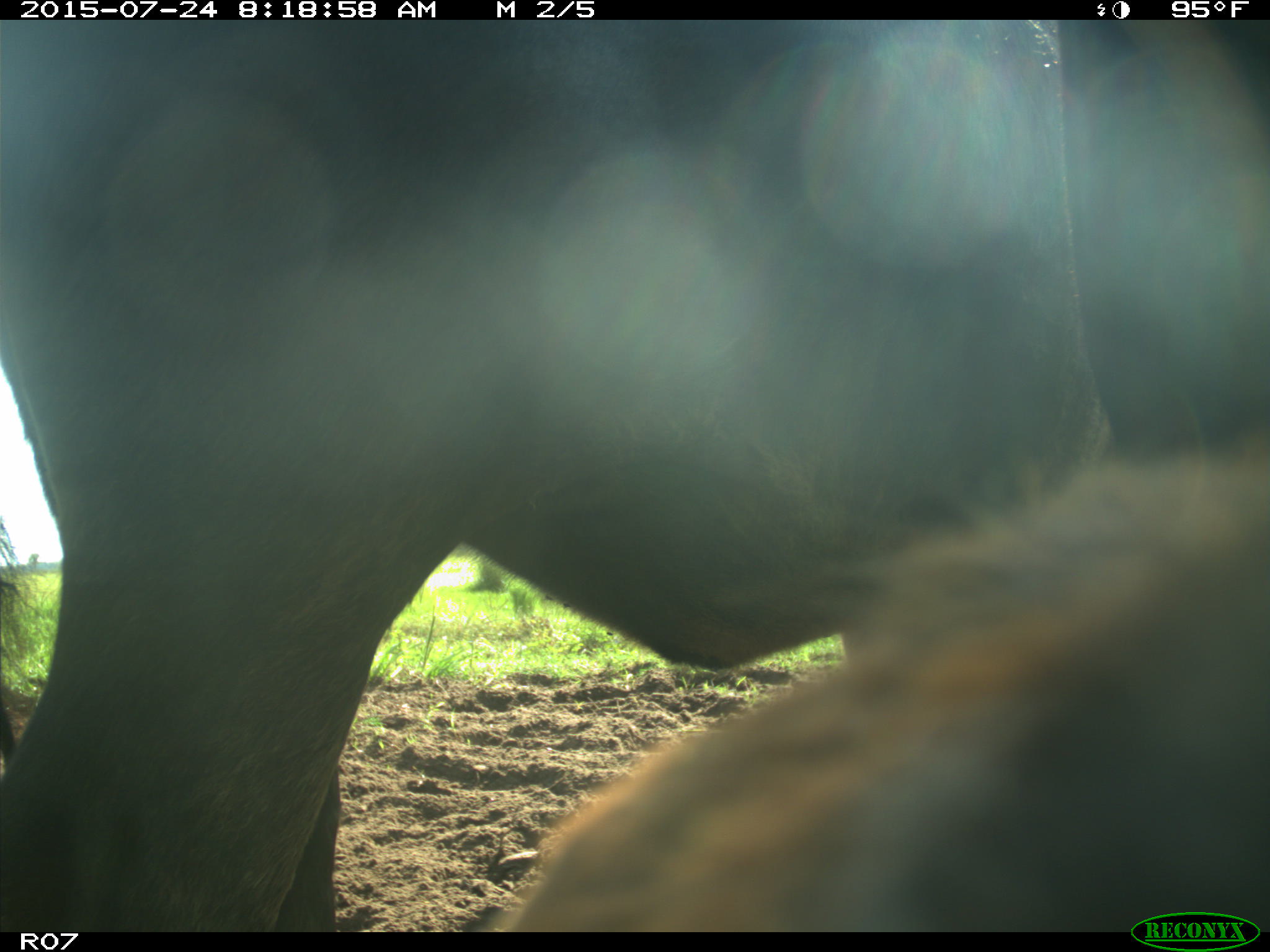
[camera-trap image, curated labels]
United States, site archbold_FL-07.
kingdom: Animalia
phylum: Chordata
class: Mammalia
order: Artiodactyla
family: Bovidae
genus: Bos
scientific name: Bos taurus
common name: domestic cow